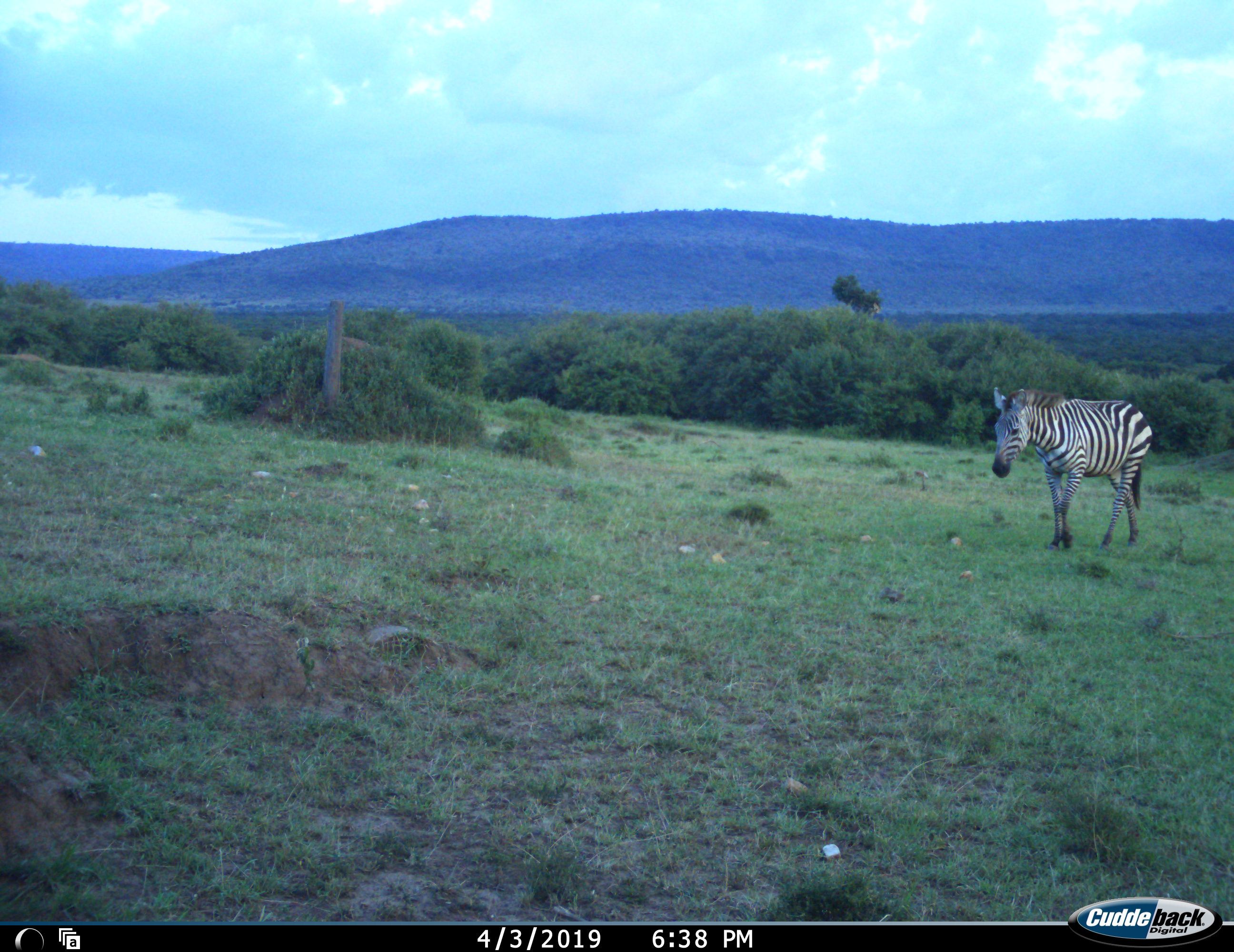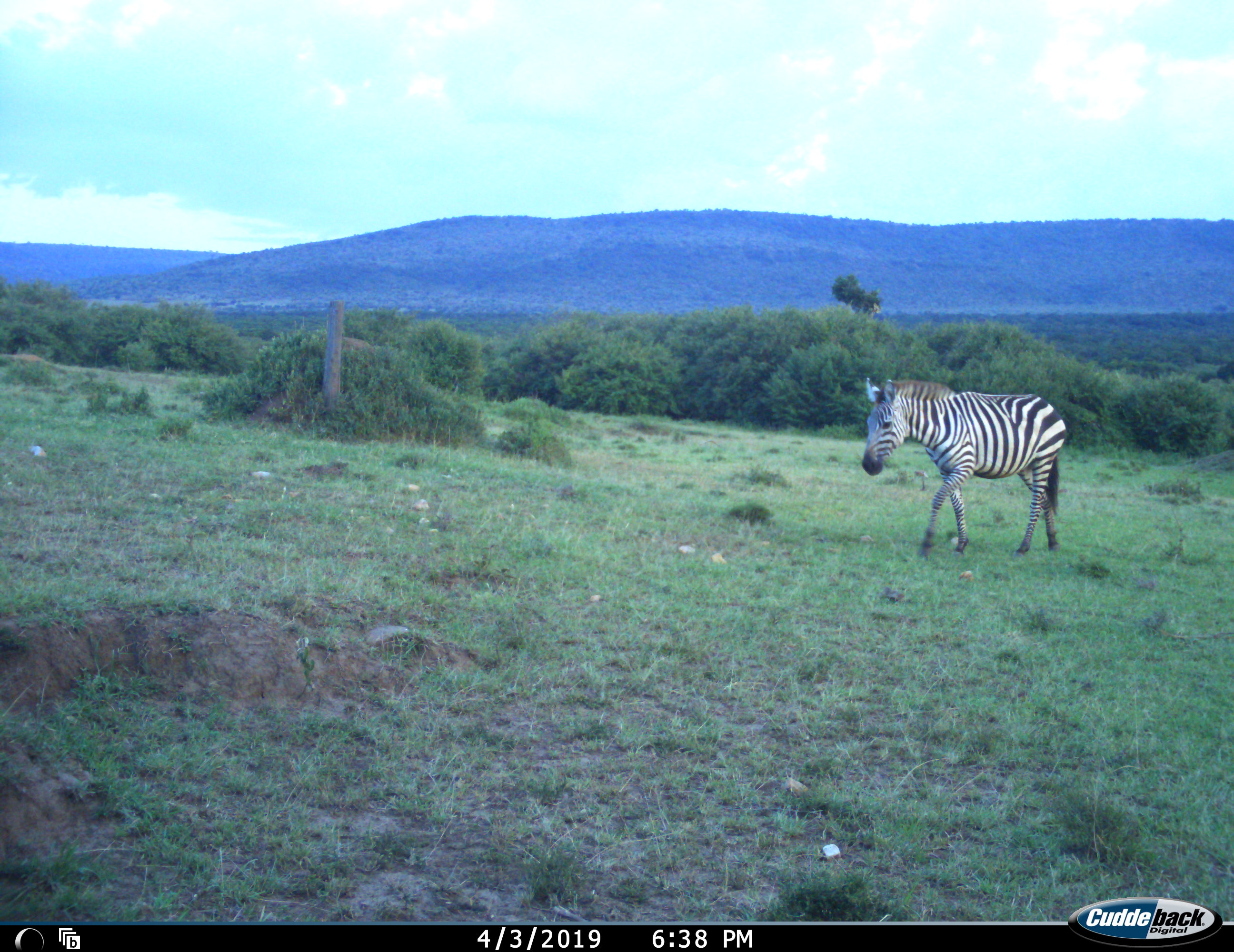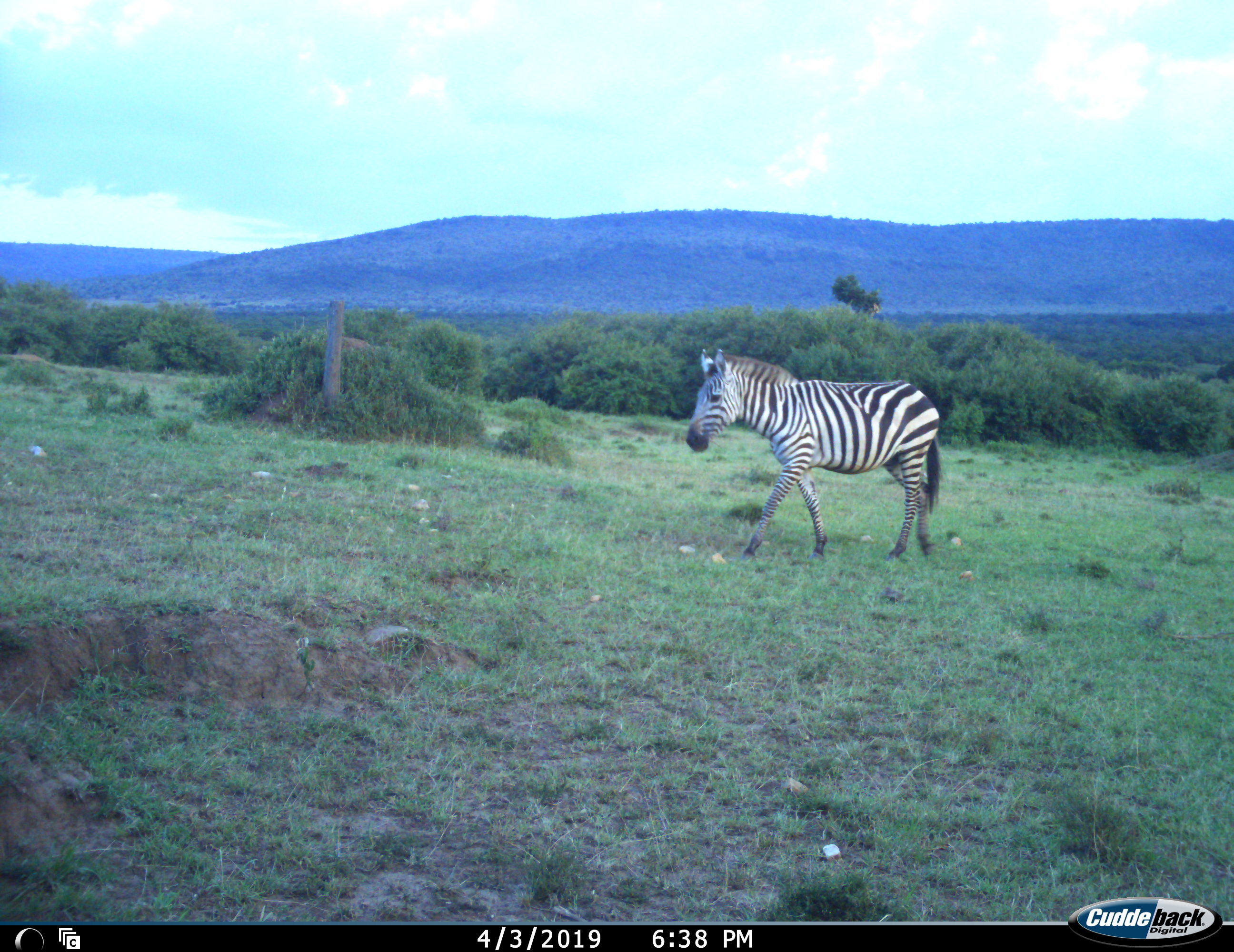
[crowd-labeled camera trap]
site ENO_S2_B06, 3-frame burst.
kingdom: Animalia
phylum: Chordata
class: Mammalia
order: Perissodactyla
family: Equidae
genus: Equus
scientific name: Equus quagga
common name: plains zebra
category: zebraplains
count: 1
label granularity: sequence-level